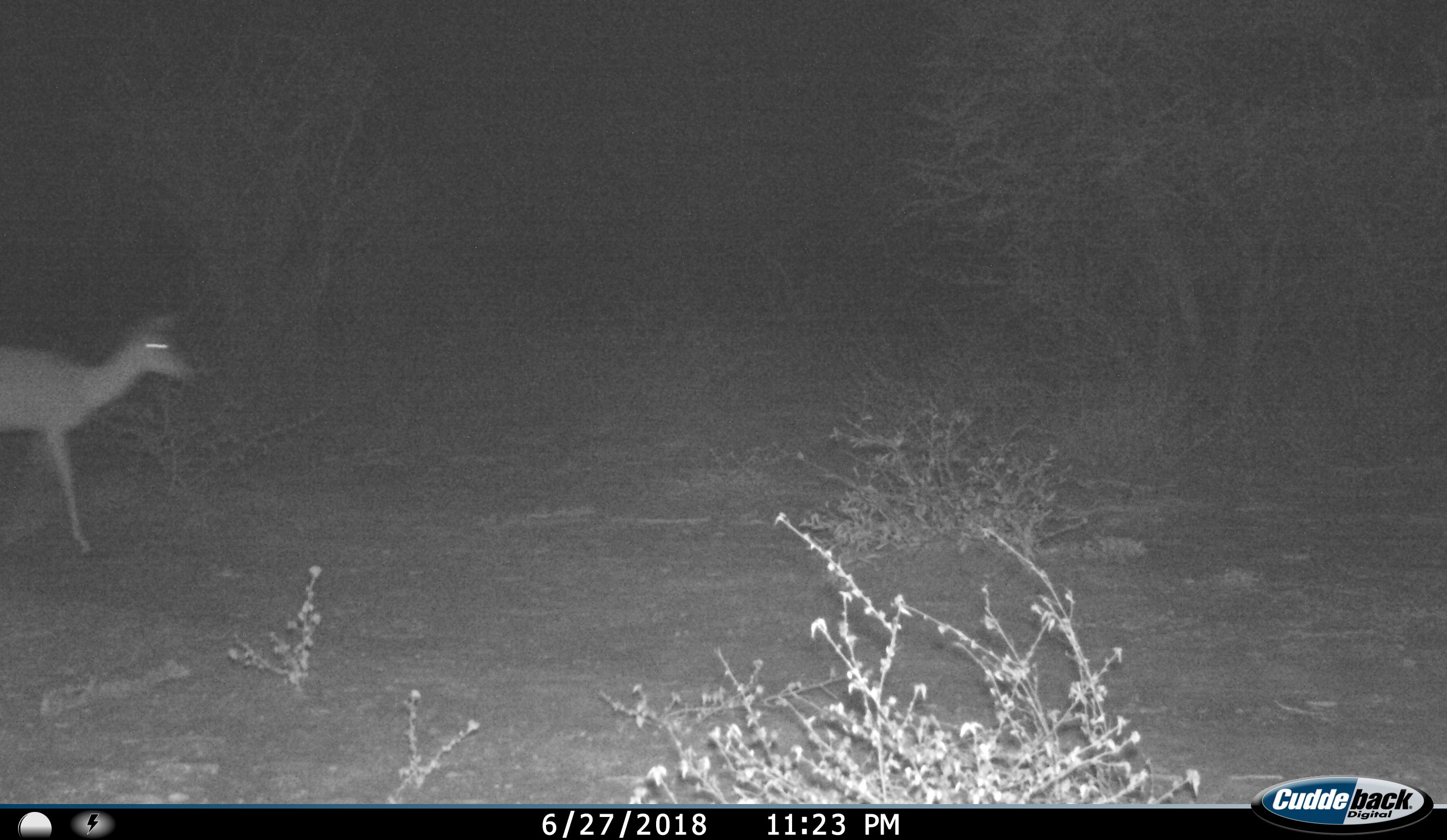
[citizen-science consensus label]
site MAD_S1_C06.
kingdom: Animalia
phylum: Chordata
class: Mammalia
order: Artiodactyla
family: Bovidae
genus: Aepyceros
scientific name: Aepyceros melampus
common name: impala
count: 1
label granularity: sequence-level